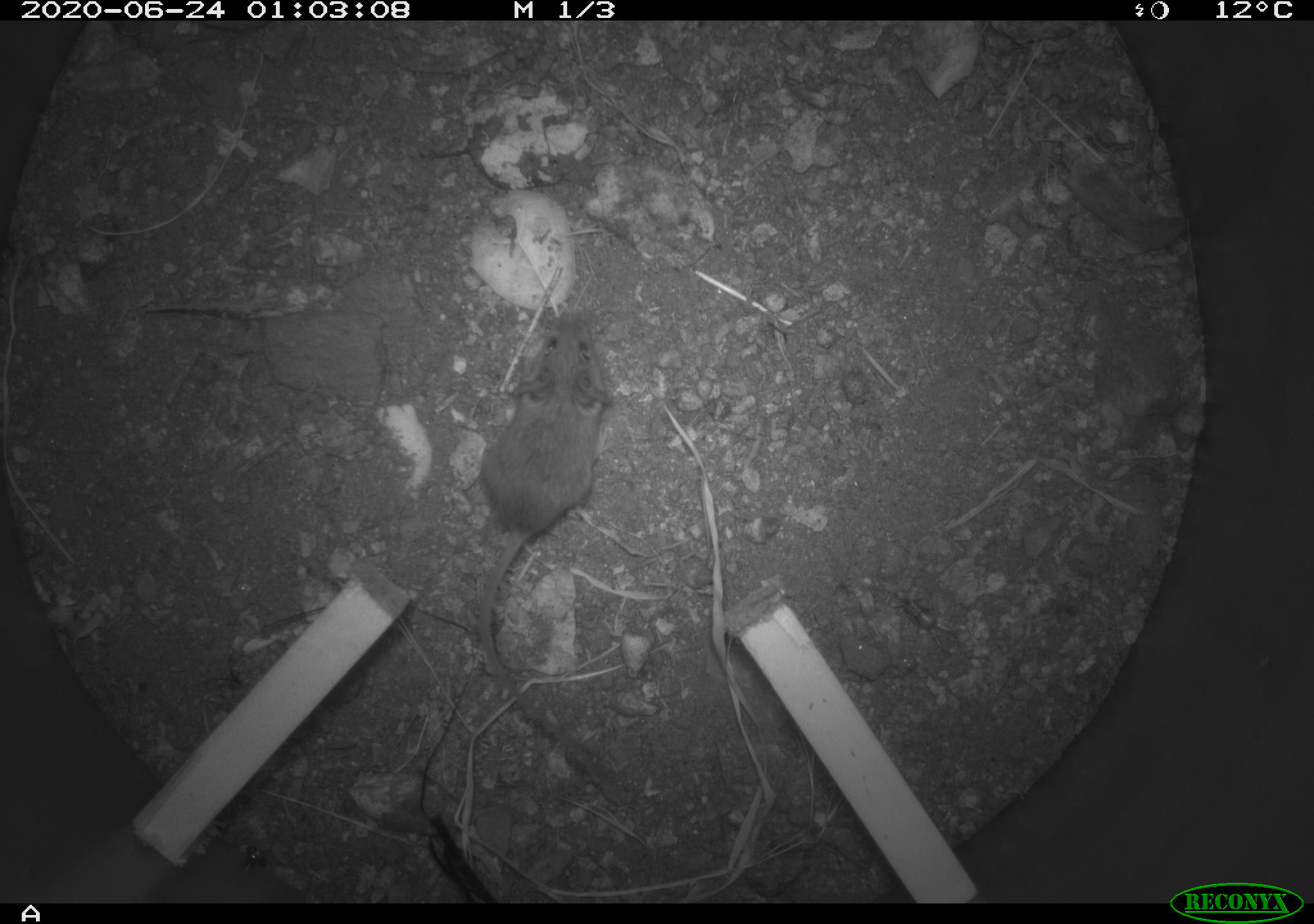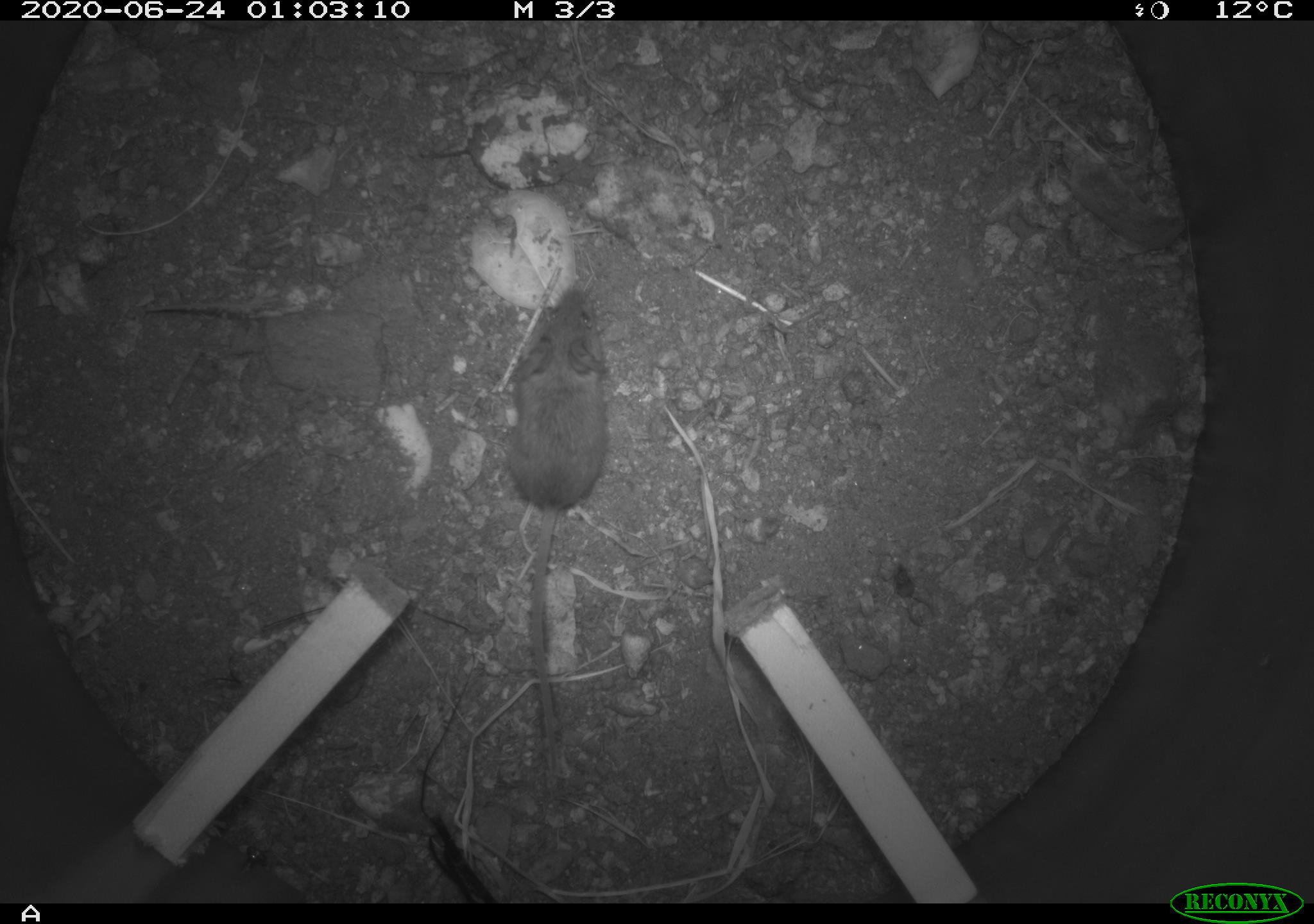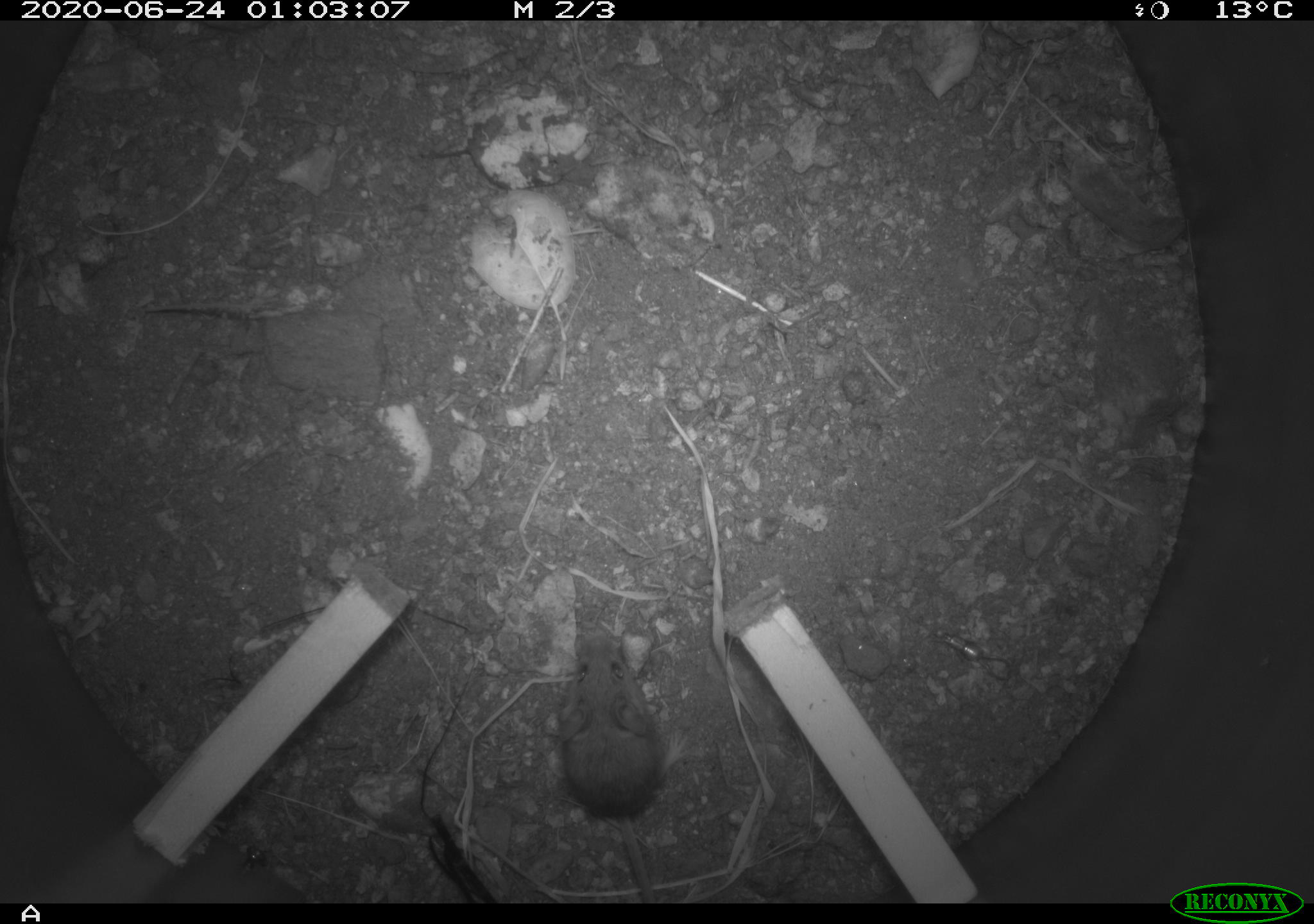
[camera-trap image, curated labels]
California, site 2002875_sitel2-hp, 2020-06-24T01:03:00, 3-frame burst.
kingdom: Animalia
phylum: Chordata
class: Mammalia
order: Rodentia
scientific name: Rodentia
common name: mouse species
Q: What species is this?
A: Mouse species (Rodentia).